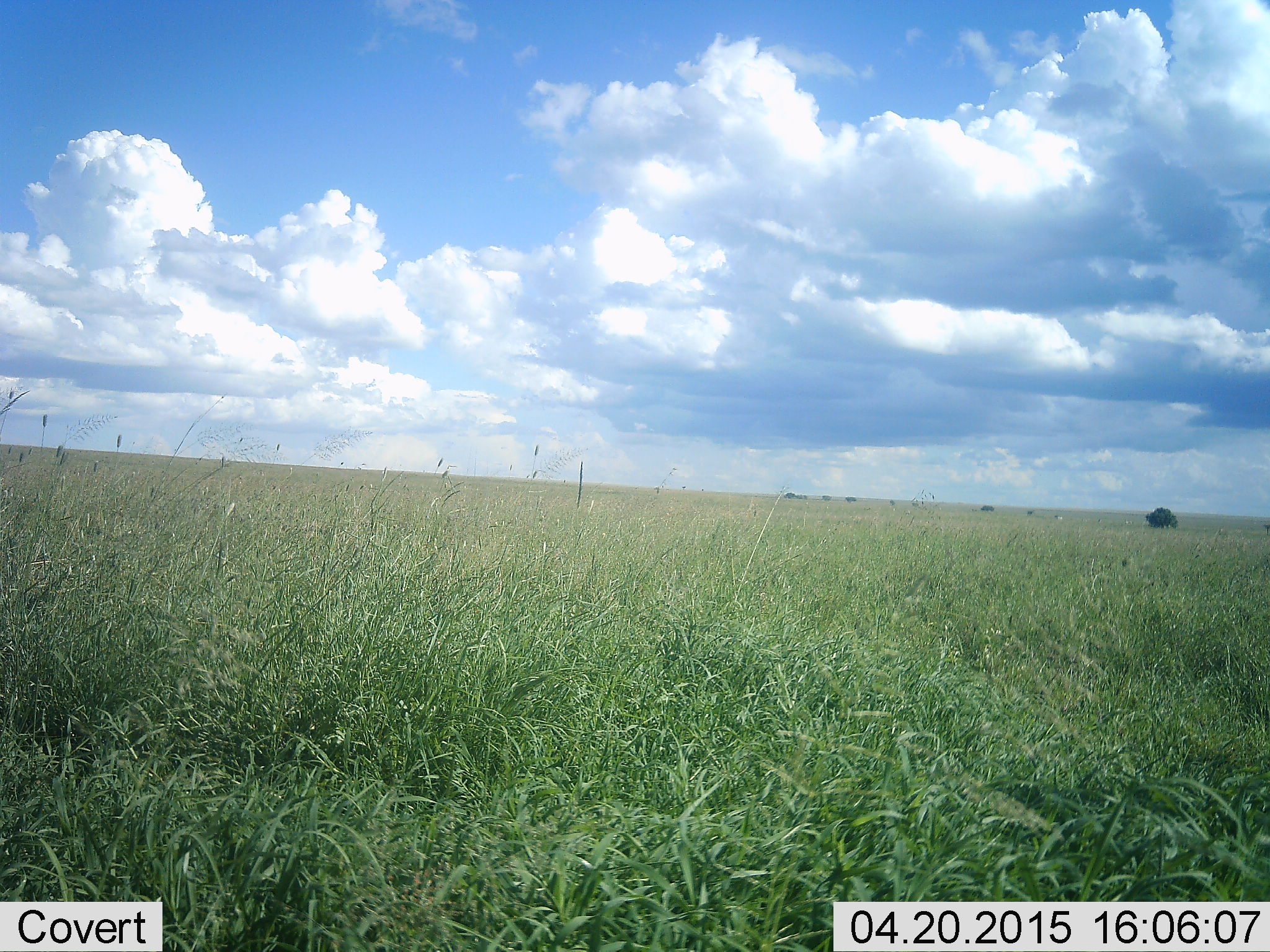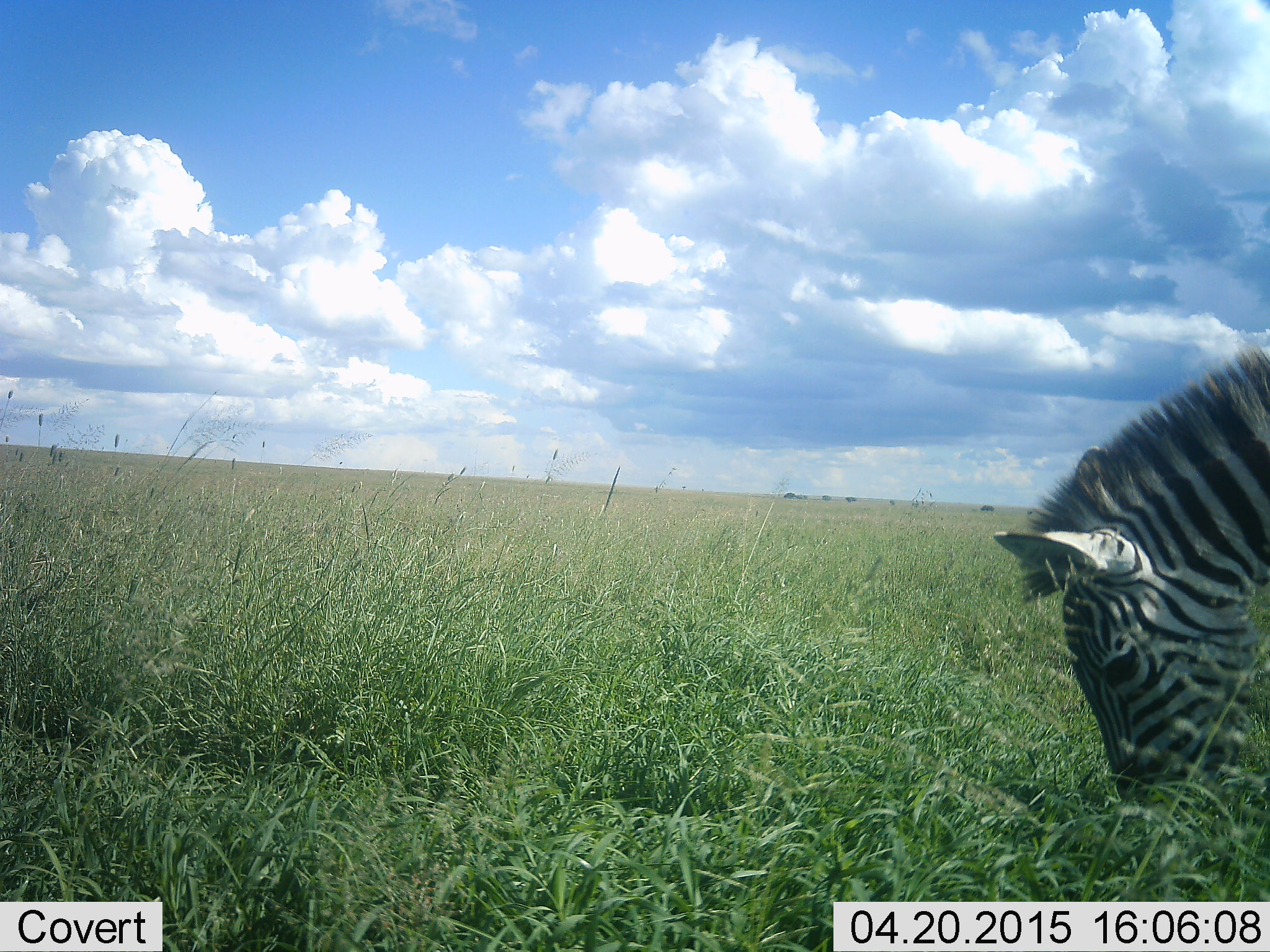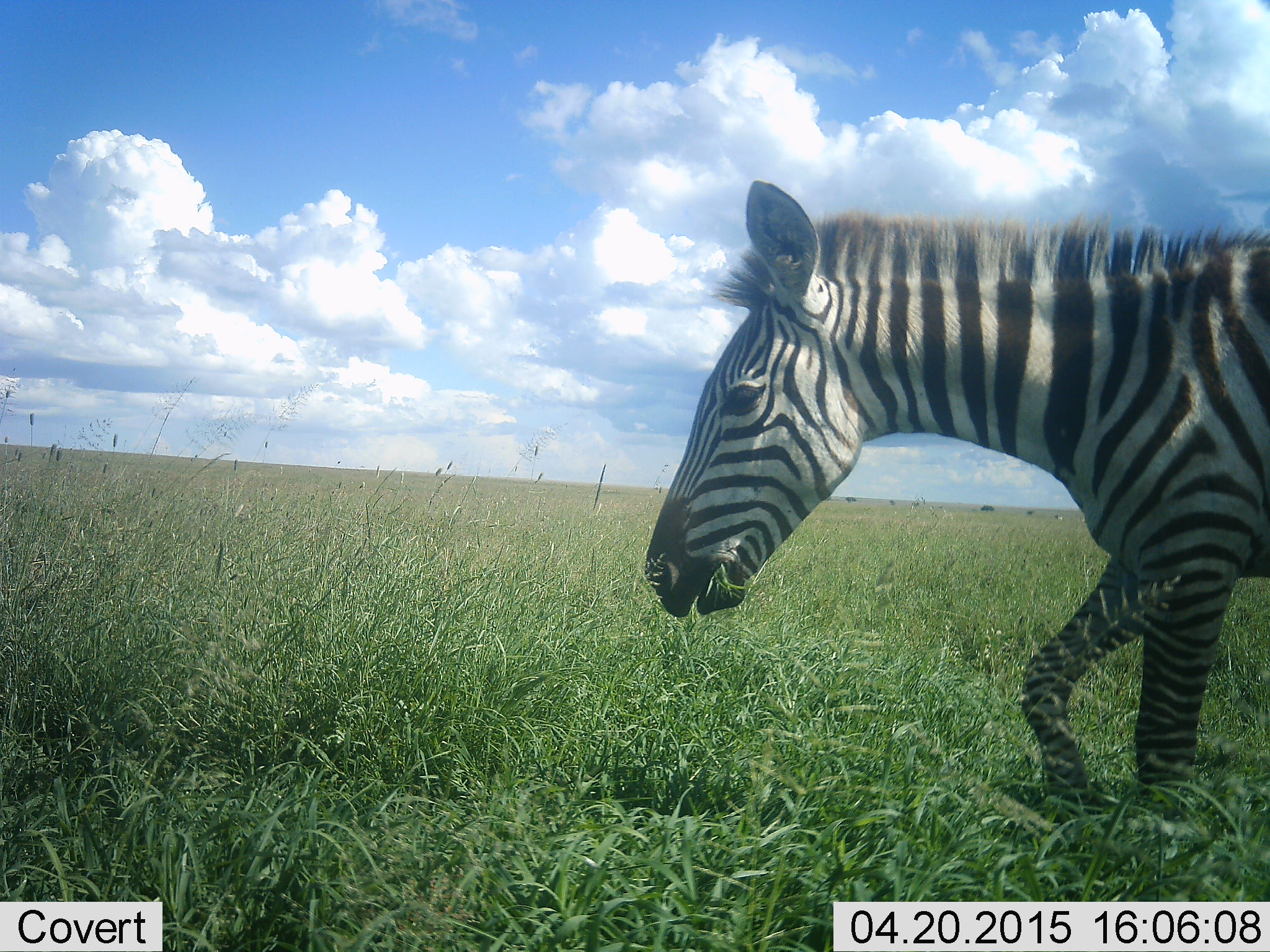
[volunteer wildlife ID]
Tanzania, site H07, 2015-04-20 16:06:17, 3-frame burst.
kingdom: Animalia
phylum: Chordata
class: Mammalia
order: Perissodactyla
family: Equidae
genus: Equus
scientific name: Equus quagga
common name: plains zebra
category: zebra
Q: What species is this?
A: Zebra (plains zebra) (Equus quagga).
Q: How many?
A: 1.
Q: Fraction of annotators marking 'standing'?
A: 0%.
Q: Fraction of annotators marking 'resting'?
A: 0%.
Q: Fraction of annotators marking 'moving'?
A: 30%.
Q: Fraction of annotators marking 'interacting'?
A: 0%.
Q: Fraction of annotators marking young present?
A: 0%.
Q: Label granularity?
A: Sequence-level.